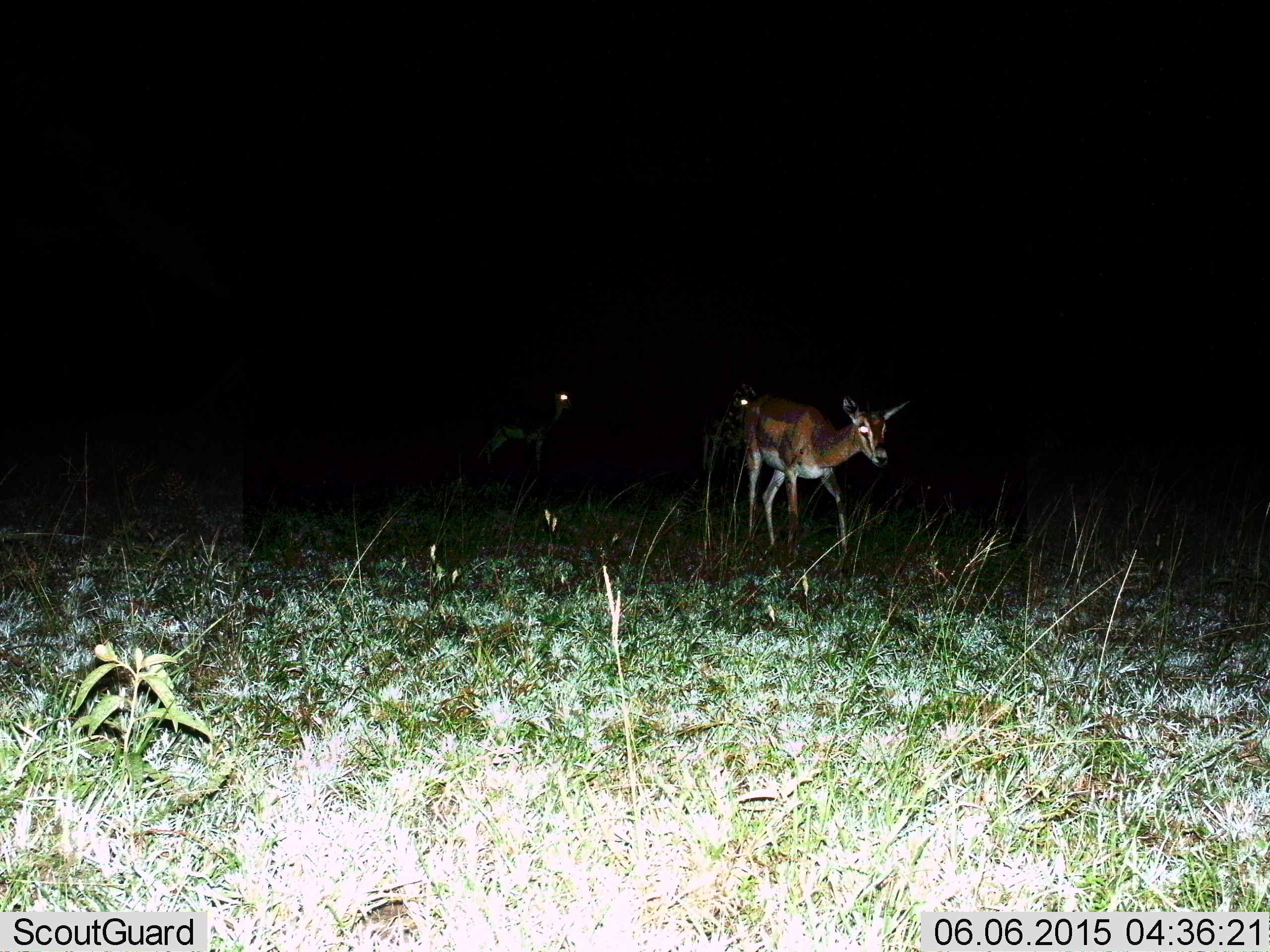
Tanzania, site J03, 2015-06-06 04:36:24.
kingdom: Animalia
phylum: Chordata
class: Mammalia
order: Artiodactyla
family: Bovidae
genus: Nanger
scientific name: Nanger granti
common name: grant's gazelle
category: gazellegrants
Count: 2.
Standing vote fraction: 40%.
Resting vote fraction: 0%.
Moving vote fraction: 90%.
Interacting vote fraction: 0%.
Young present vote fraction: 0%.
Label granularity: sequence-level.